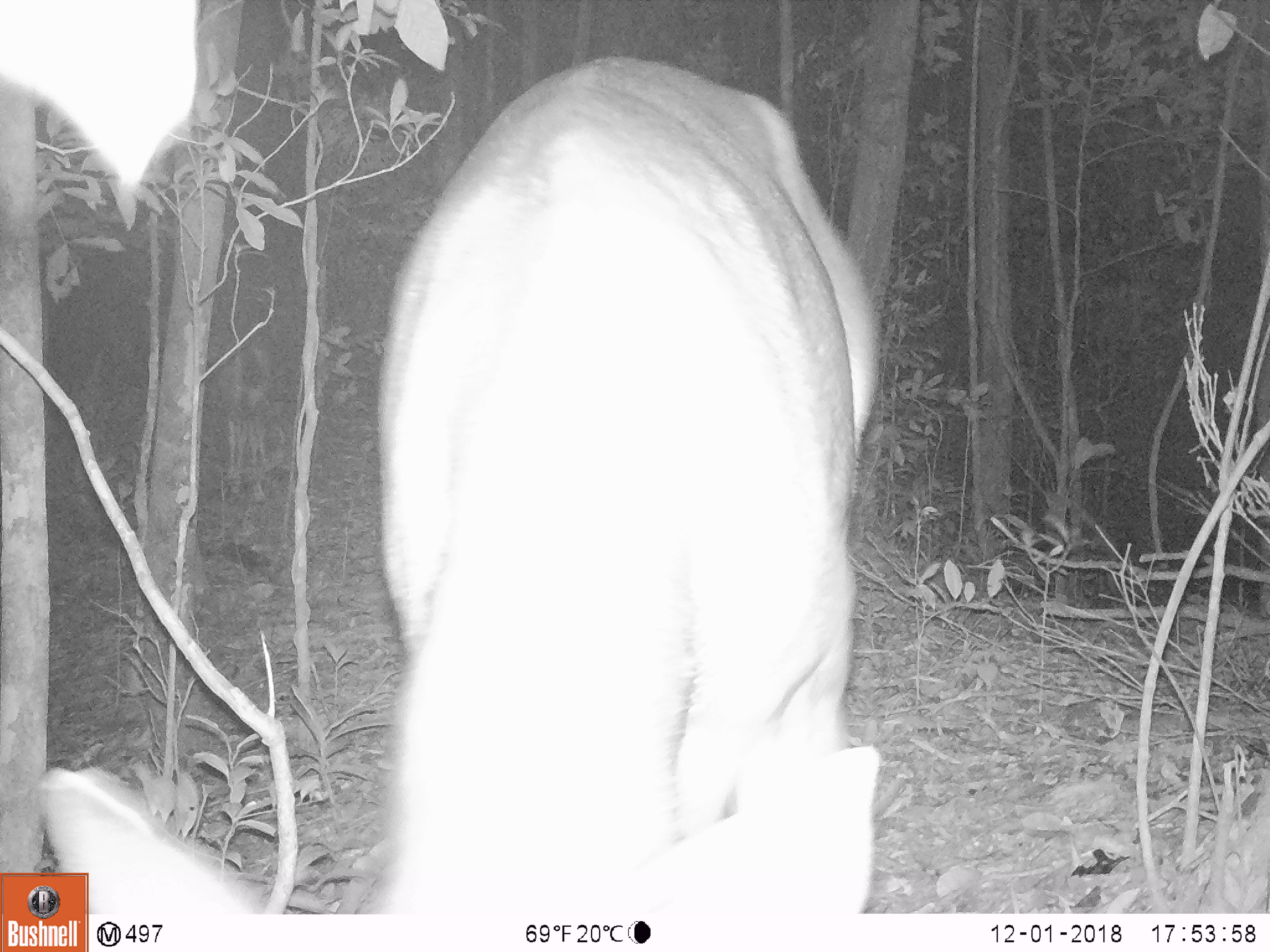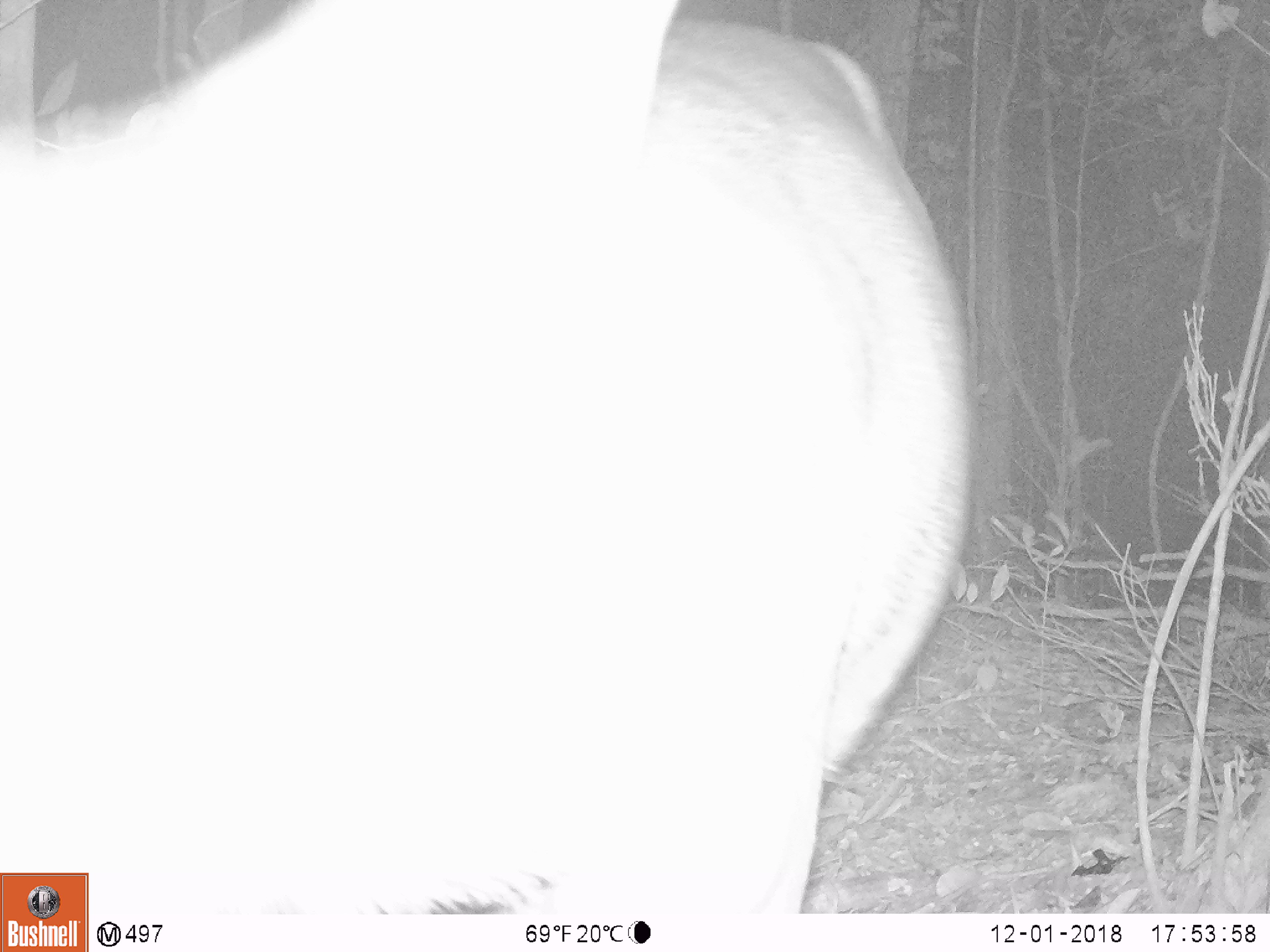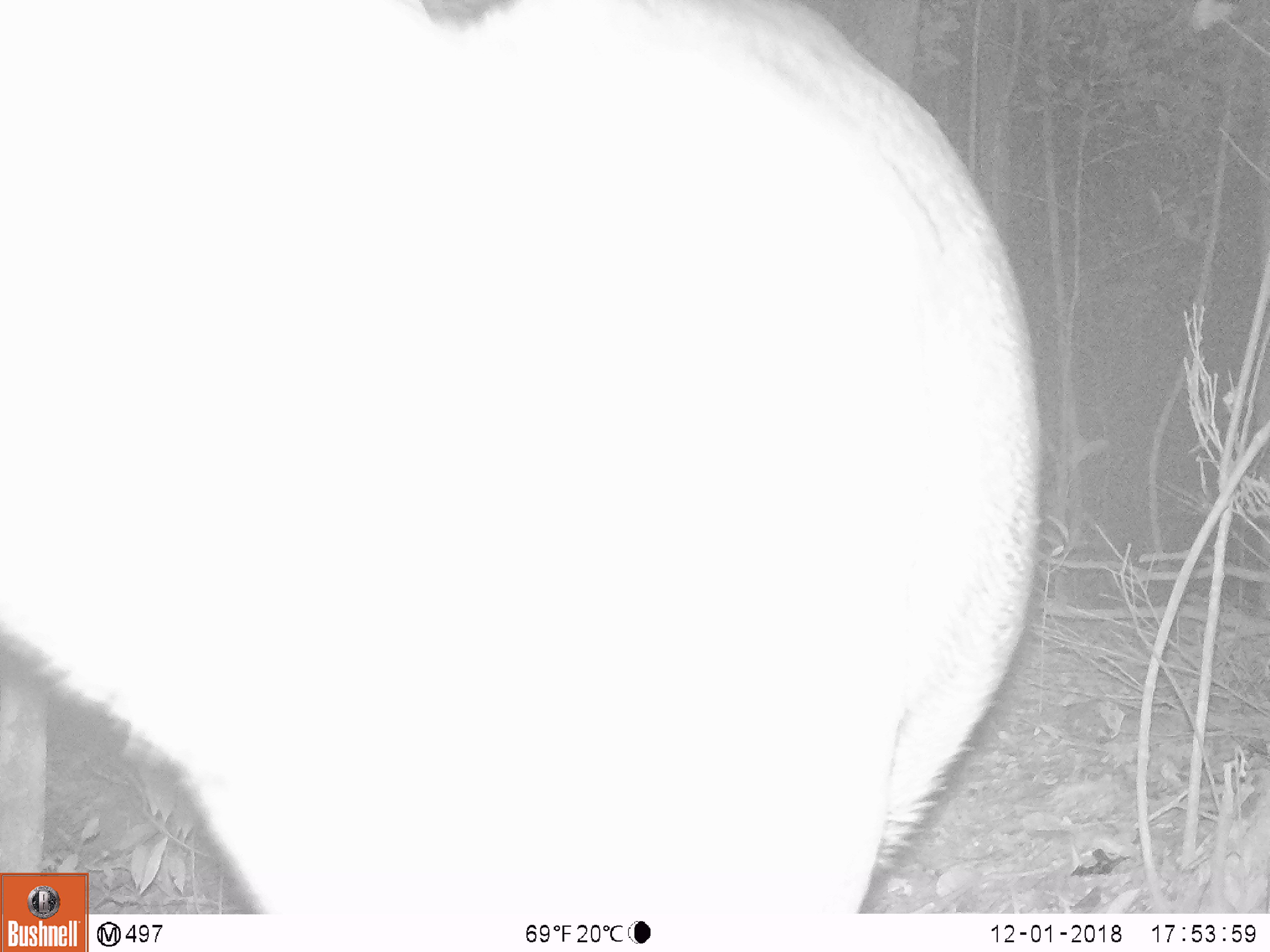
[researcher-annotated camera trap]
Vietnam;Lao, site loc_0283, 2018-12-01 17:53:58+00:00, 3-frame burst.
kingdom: Animalia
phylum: Chordata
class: Mammalia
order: Artiodactyla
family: Cervidae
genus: Rusa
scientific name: Rusa unicolor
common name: sambar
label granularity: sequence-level